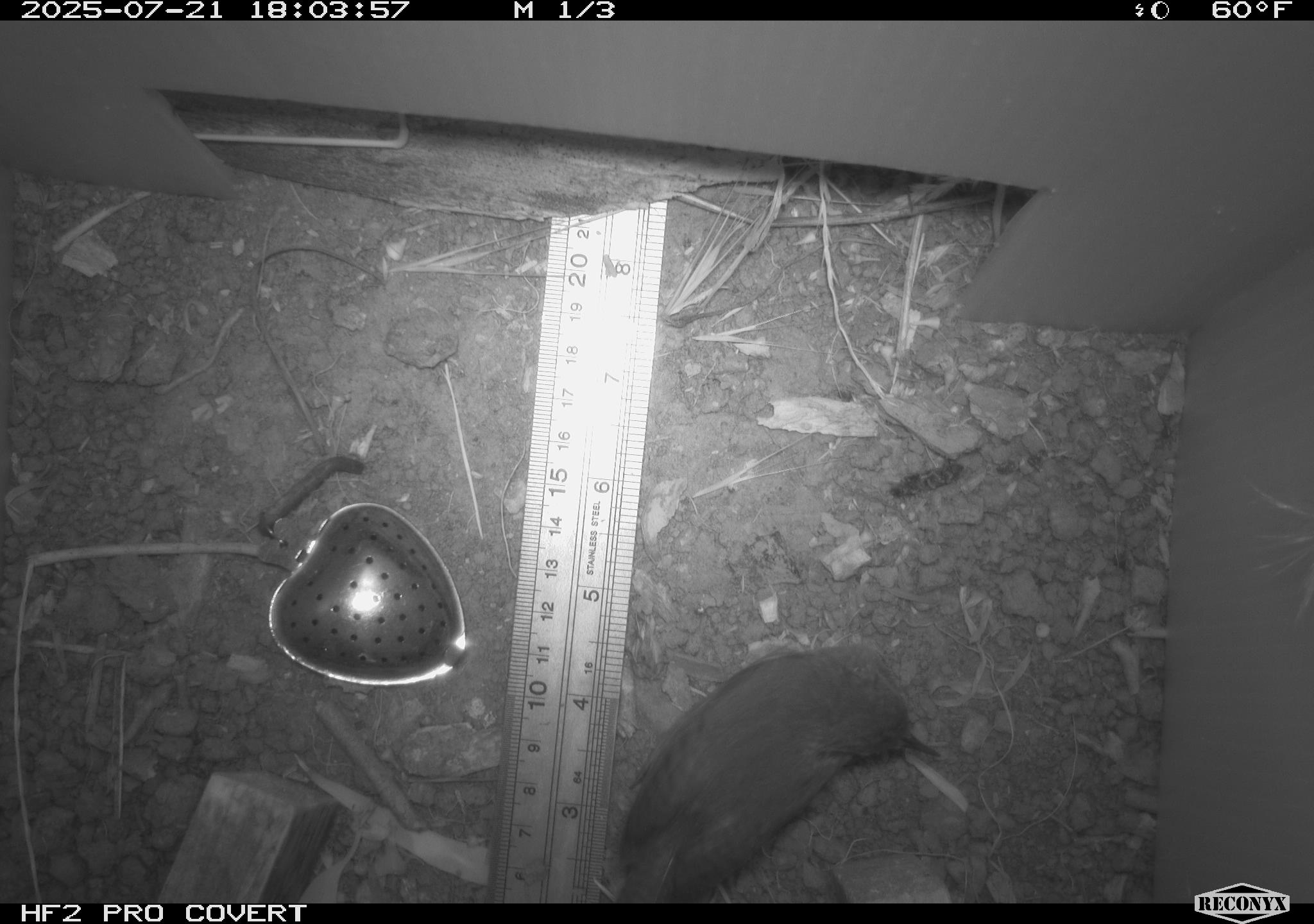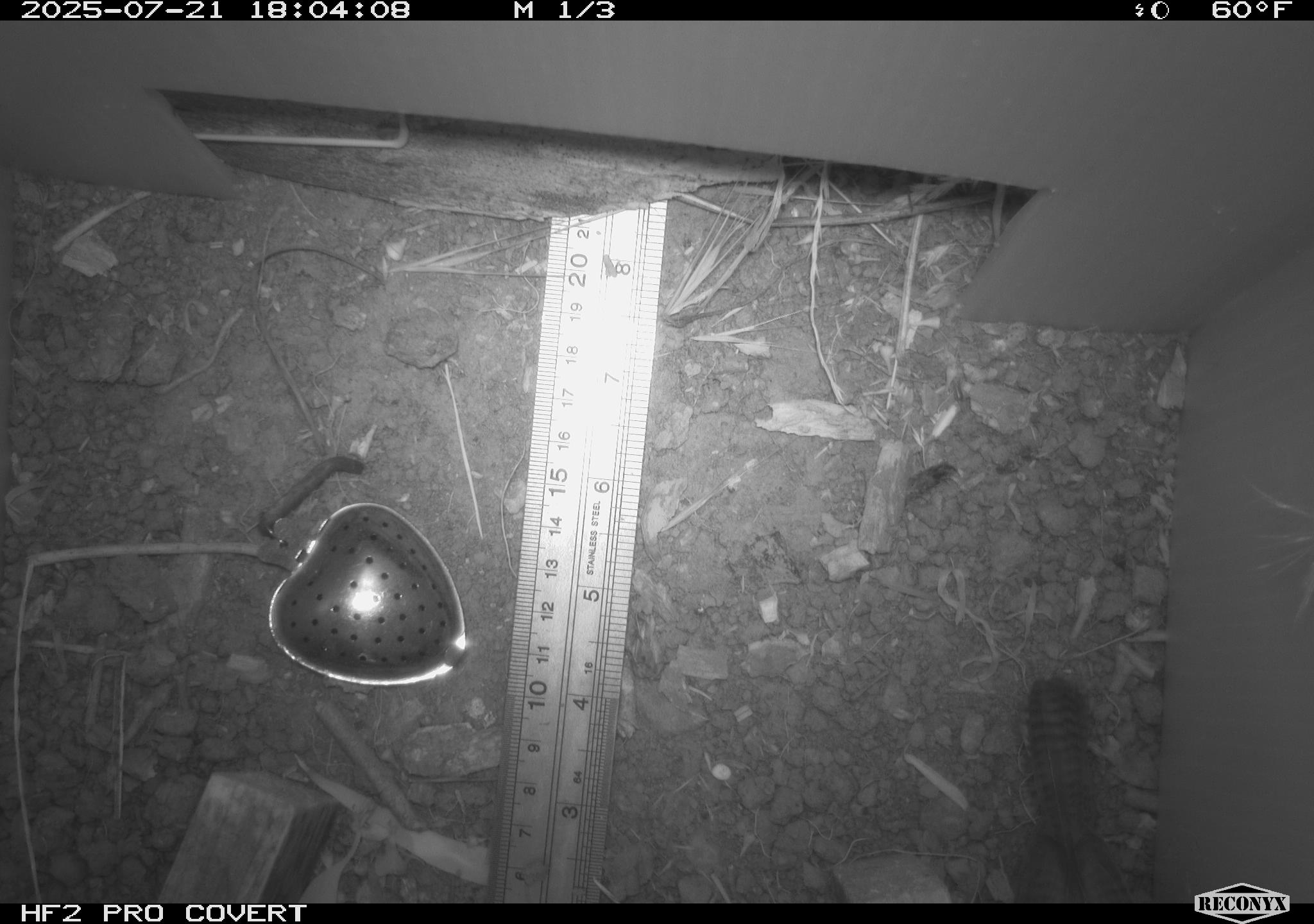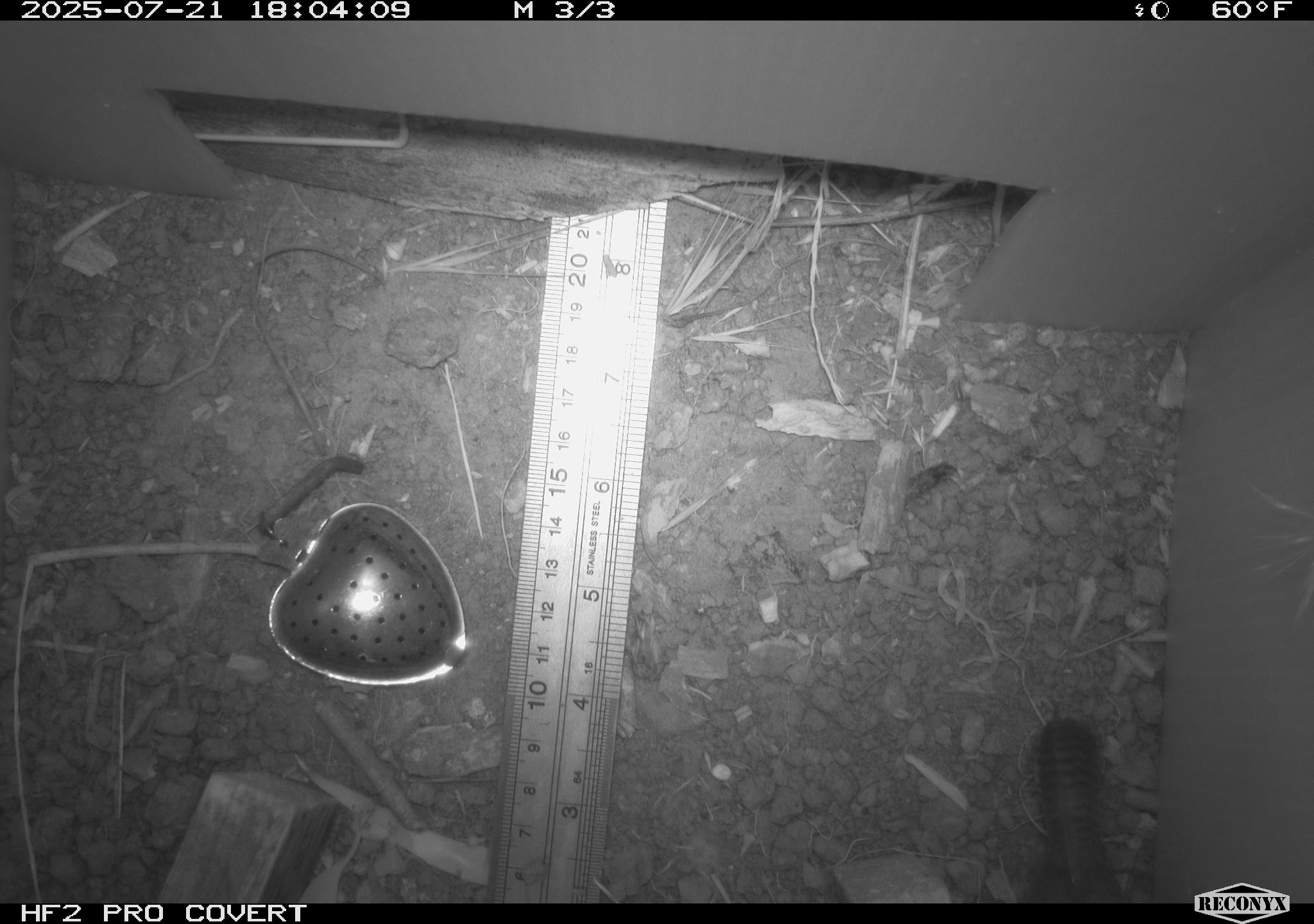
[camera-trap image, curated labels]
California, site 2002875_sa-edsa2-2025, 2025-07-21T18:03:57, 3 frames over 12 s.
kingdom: Animalia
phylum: Chordata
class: Aves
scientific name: Aves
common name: bird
Bird (Aves).